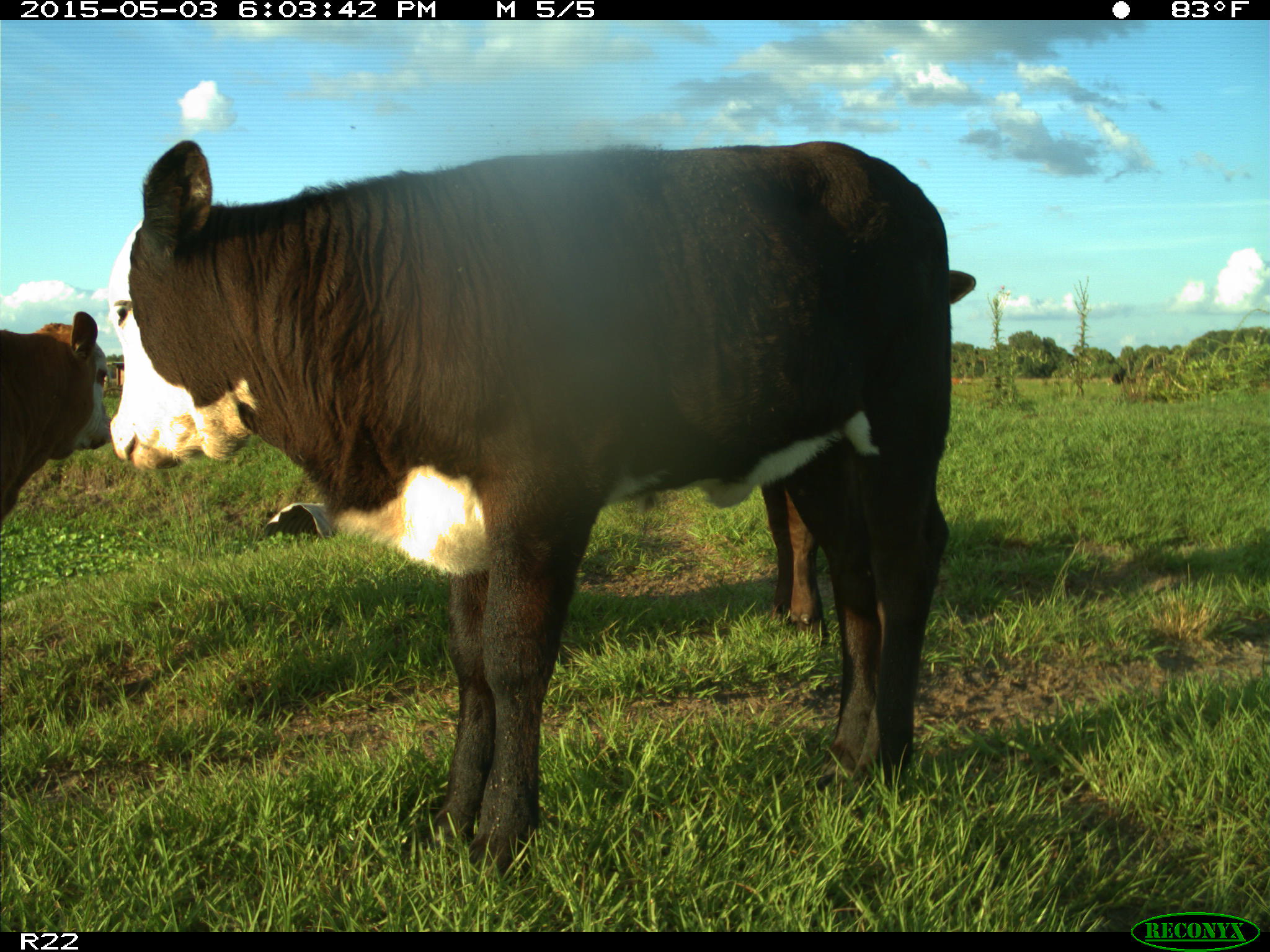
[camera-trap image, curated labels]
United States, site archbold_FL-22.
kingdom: Animalia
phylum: Chordata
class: Mammalia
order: Artiodactyla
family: Bovidae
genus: Bos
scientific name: Bos taurus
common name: domestic cow